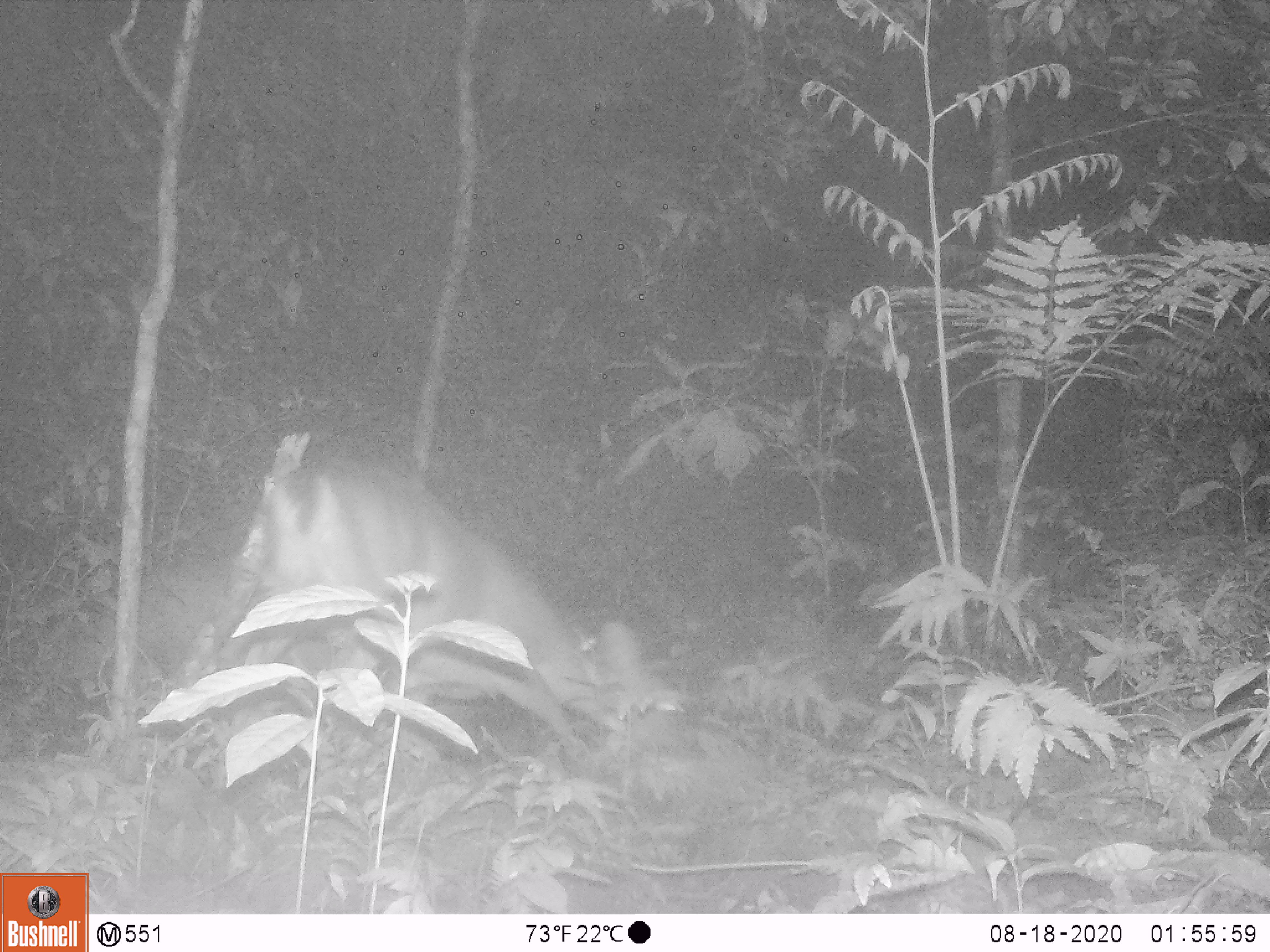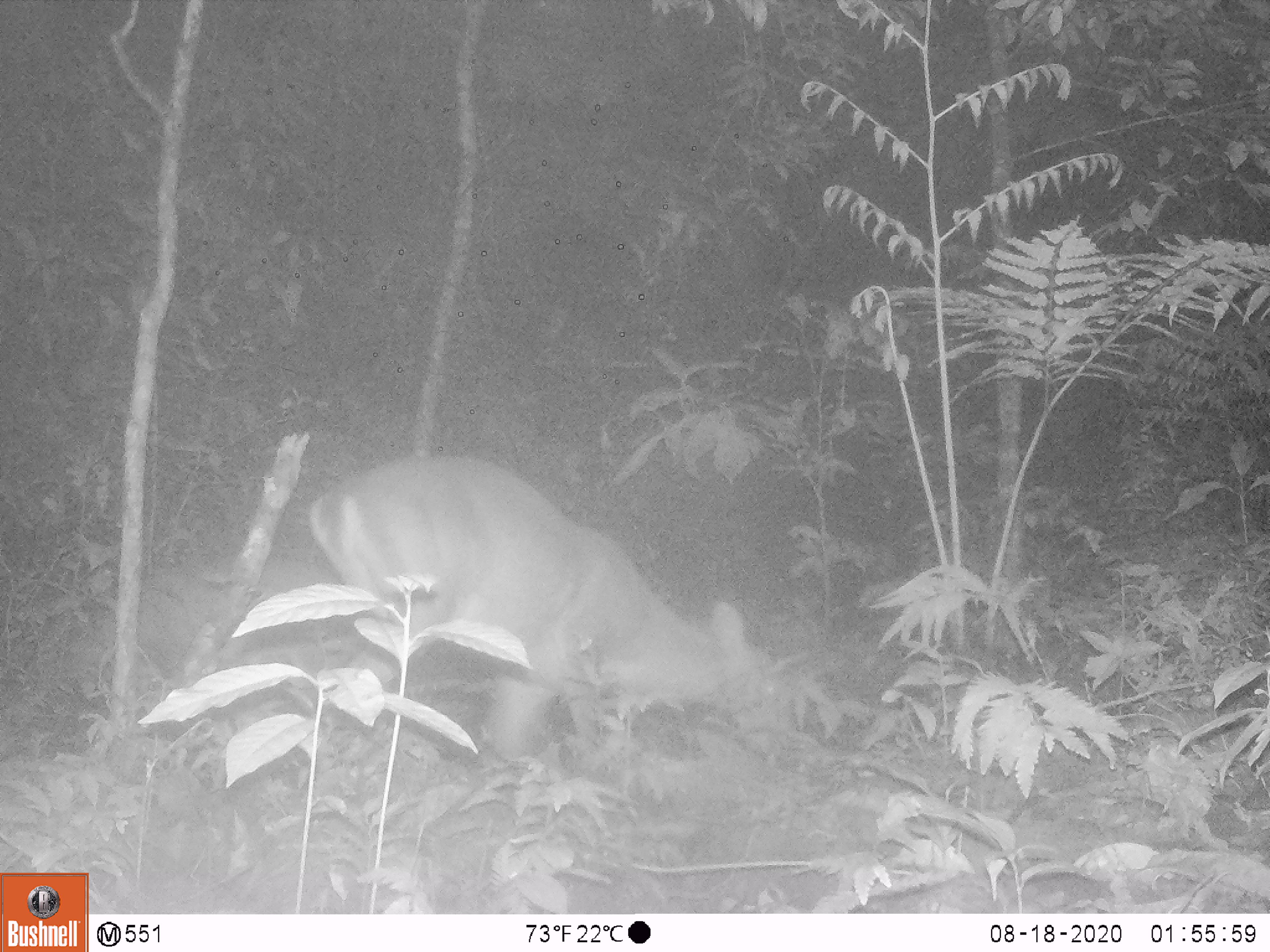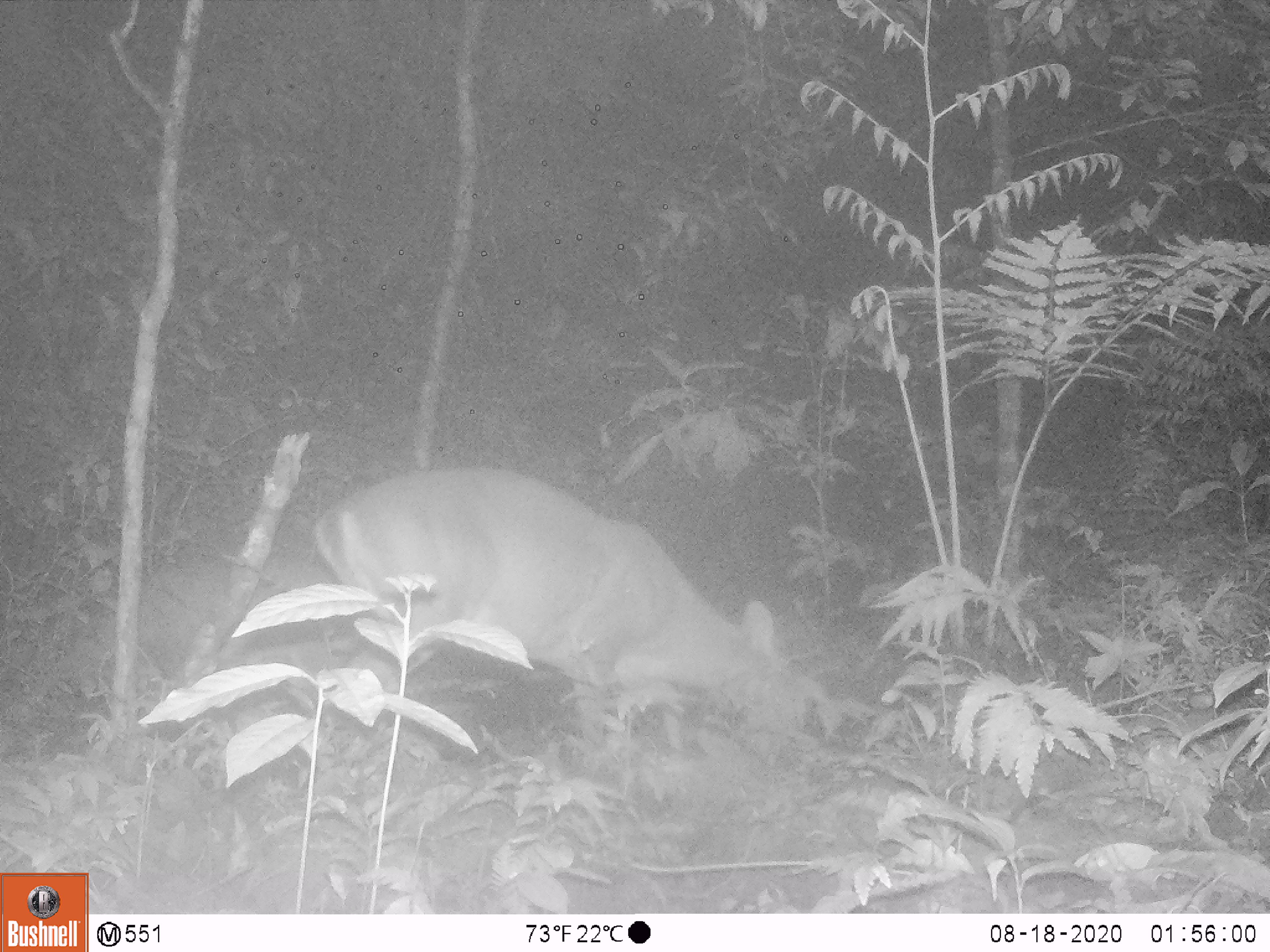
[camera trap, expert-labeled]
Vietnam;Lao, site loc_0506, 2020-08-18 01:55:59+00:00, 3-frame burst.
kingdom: Animalia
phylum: Chordata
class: Mammalia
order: Artiodactyla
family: Cervidae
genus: Muntiacus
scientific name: Muntiacus vuquangensis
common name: large-antlered muntjac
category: large antlered muntjac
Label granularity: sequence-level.